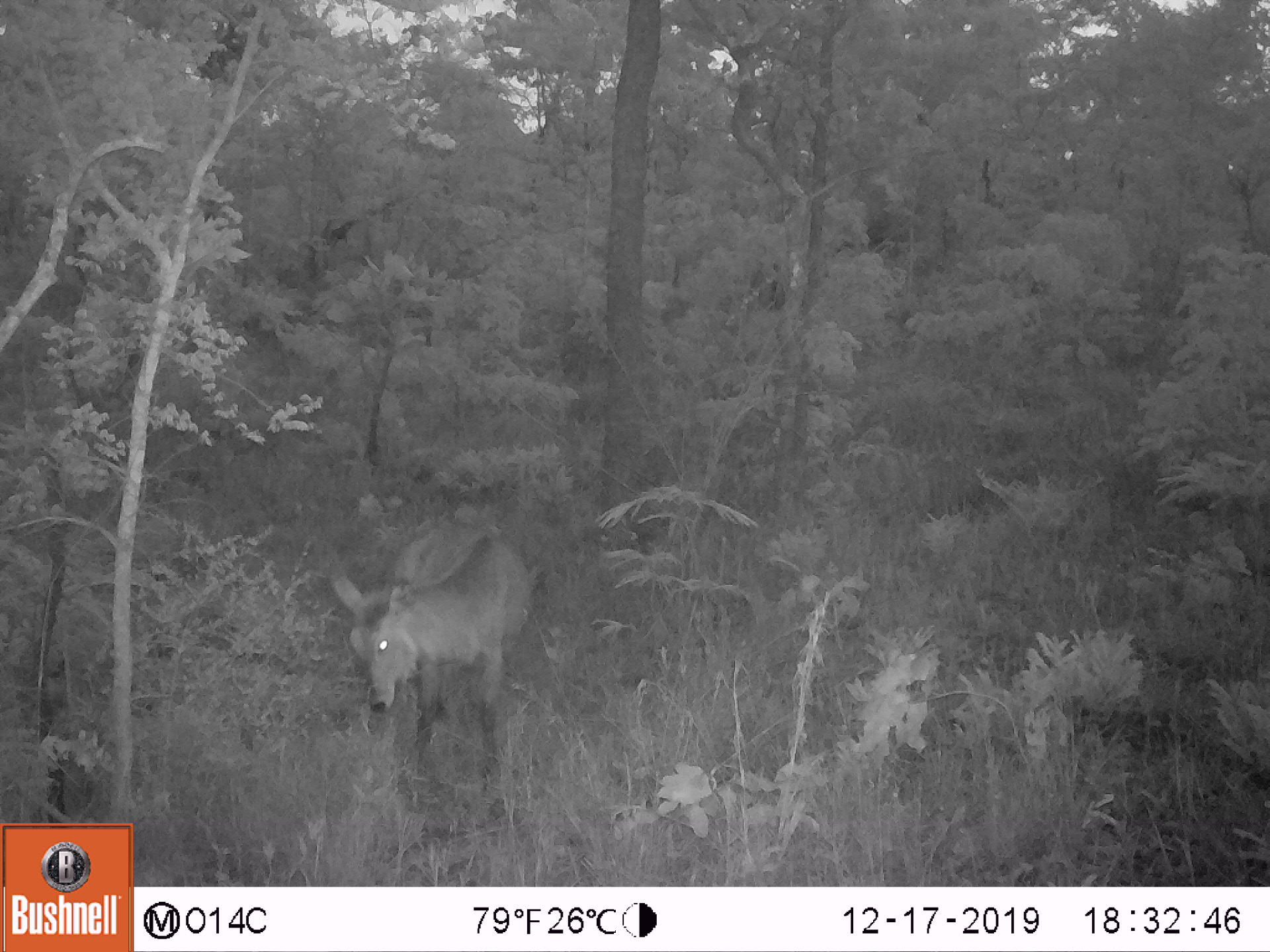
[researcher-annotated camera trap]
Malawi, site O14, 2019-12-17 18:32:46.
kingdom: Animalia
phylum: Chordata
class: Mammalia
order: Artiodactyla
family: Bovidae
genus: Kobus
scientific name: Kobus ellipsiprymnus ellipsiprymnus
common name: common waterbuck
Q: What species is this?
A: Common waterbuck (Kobus ellipsiprymnus ellipsiprymnus).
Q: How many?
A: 1.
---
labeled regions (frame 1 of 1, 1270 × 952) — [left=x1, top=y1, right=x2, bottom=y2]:
common waterbuck: [left=337, top=510, right=538, bottom=789]